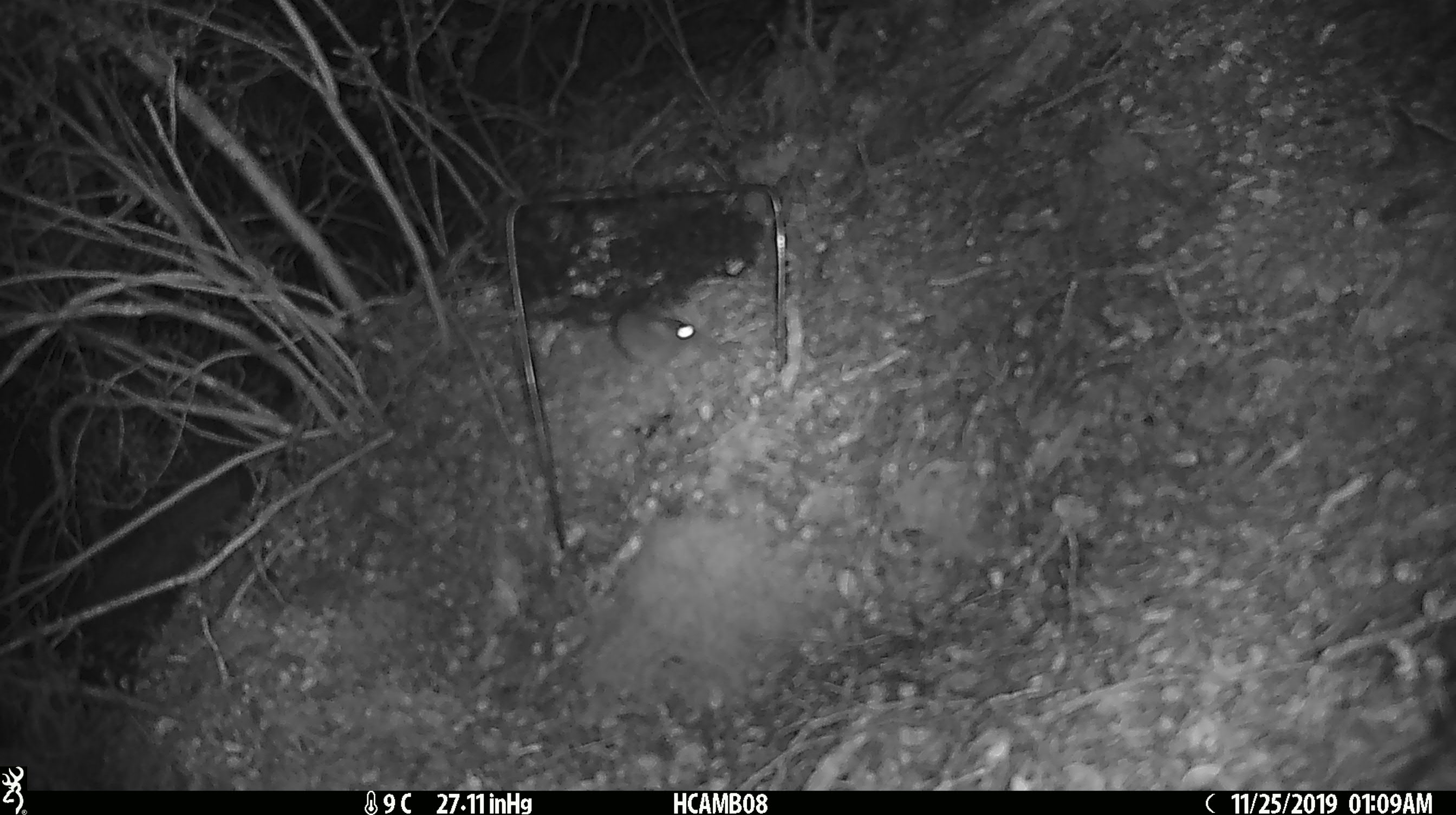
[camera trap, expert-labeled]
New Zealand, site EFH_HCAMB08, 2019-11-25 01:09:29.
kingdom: Animalia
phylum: Chordata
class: Mammalia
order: Rodentia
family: Muridae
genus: Mus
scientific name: Mus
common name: mouse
Mouse (Mus).